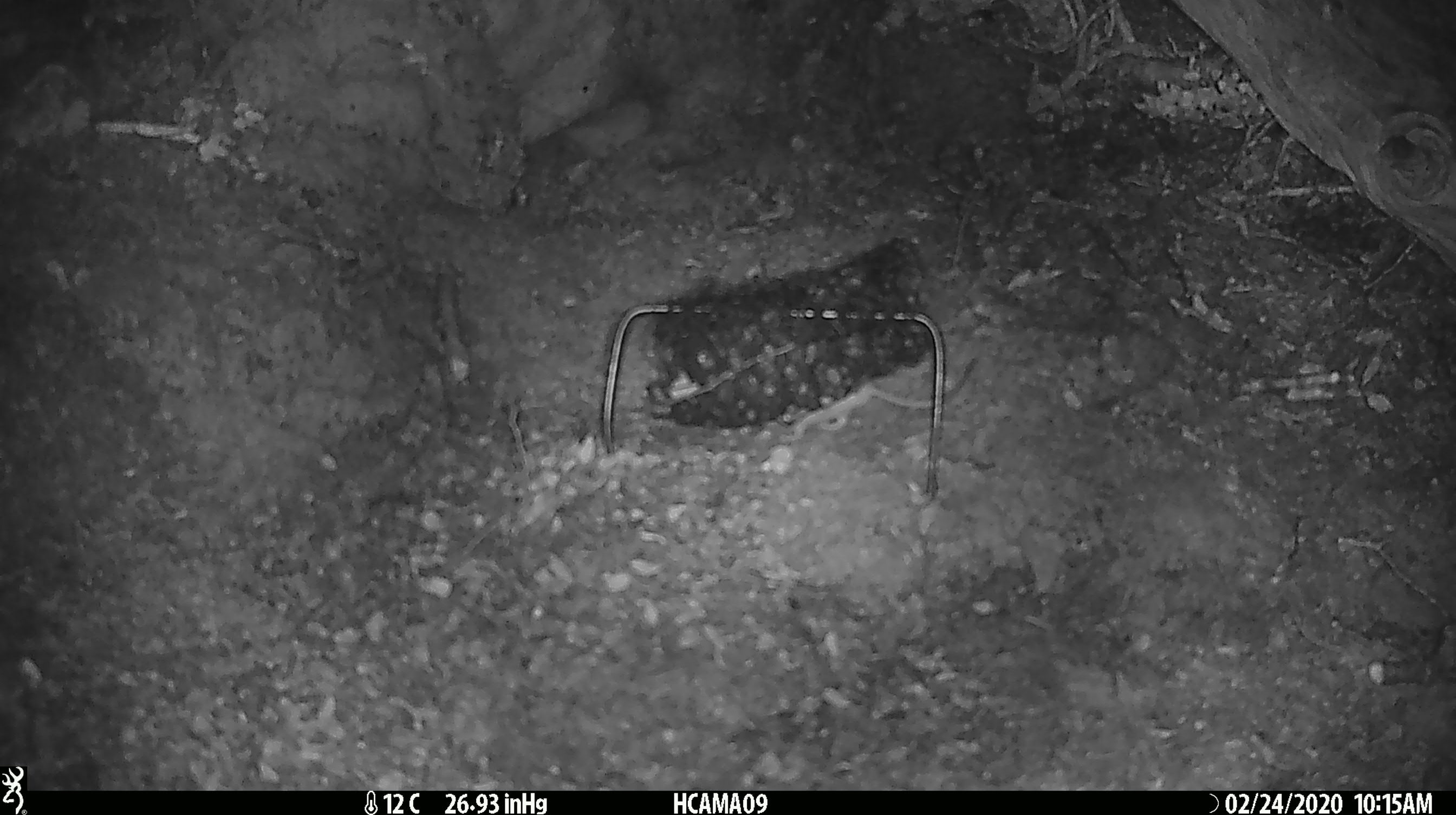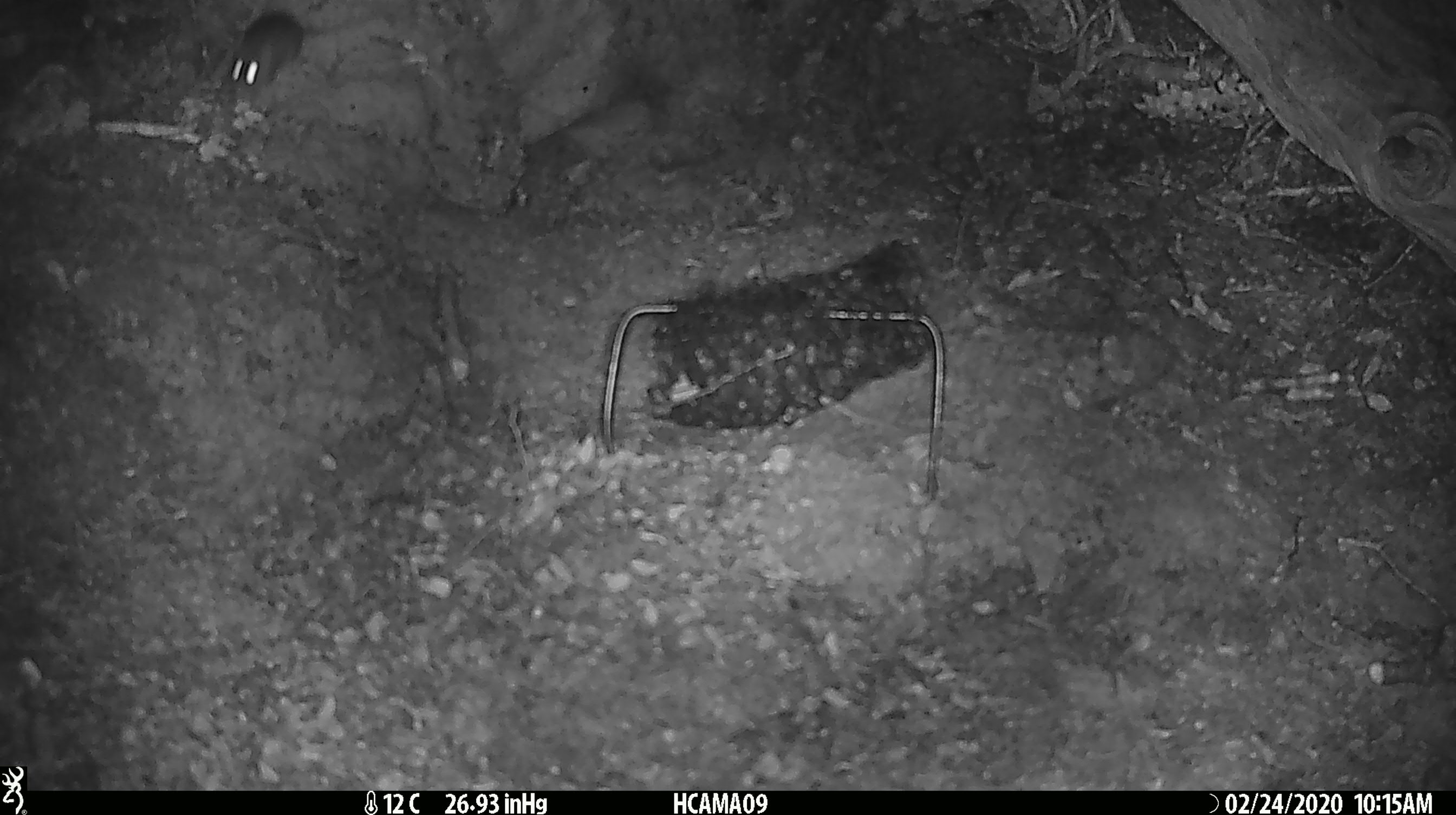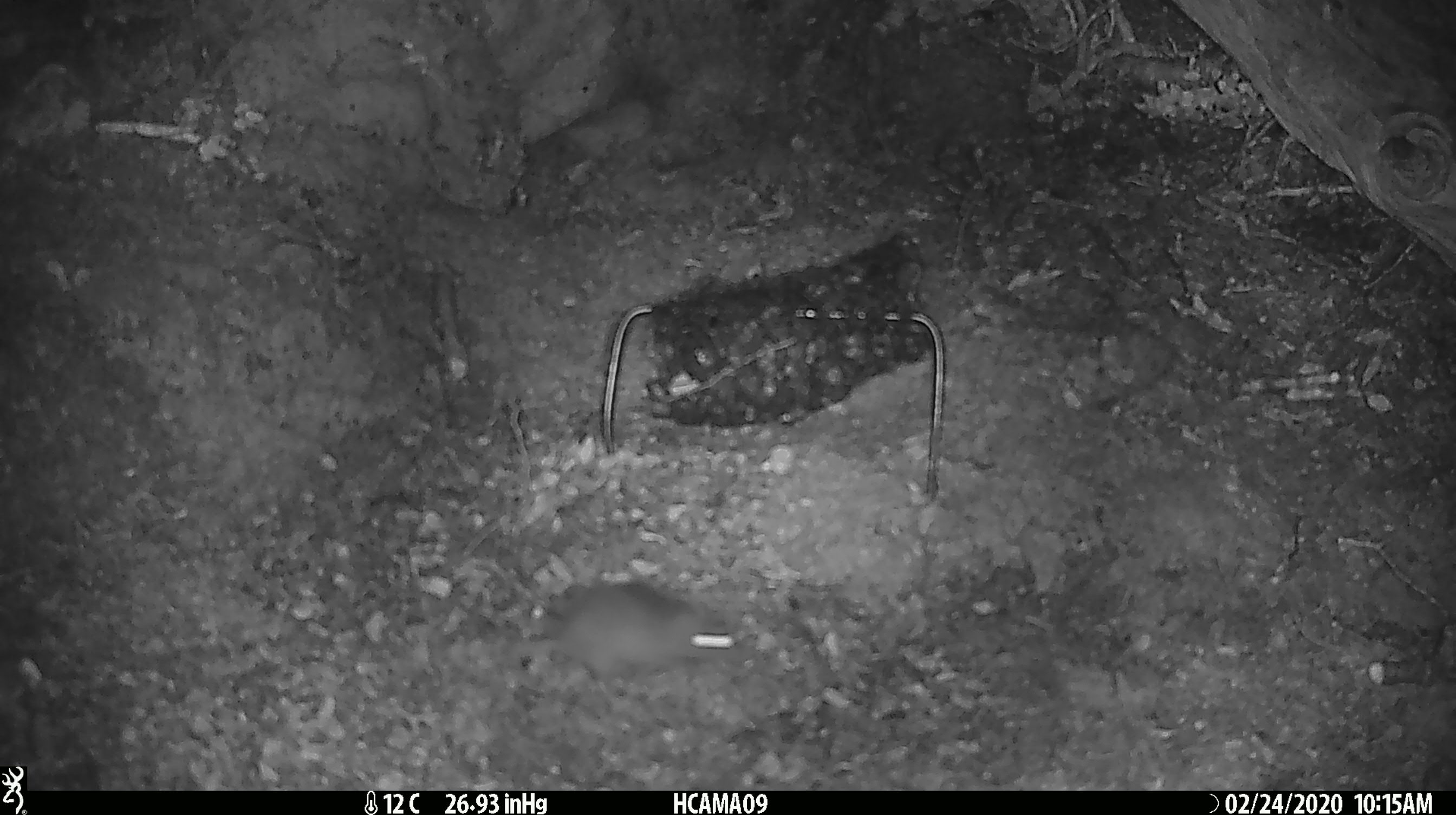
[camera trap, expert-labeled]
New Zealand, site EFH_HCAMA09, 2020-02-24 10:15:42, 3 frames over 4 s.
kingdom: Animalia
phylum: Chordata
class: Mammalia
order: Rodentia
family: Muridae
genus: Mus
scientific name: Mus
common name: mouse